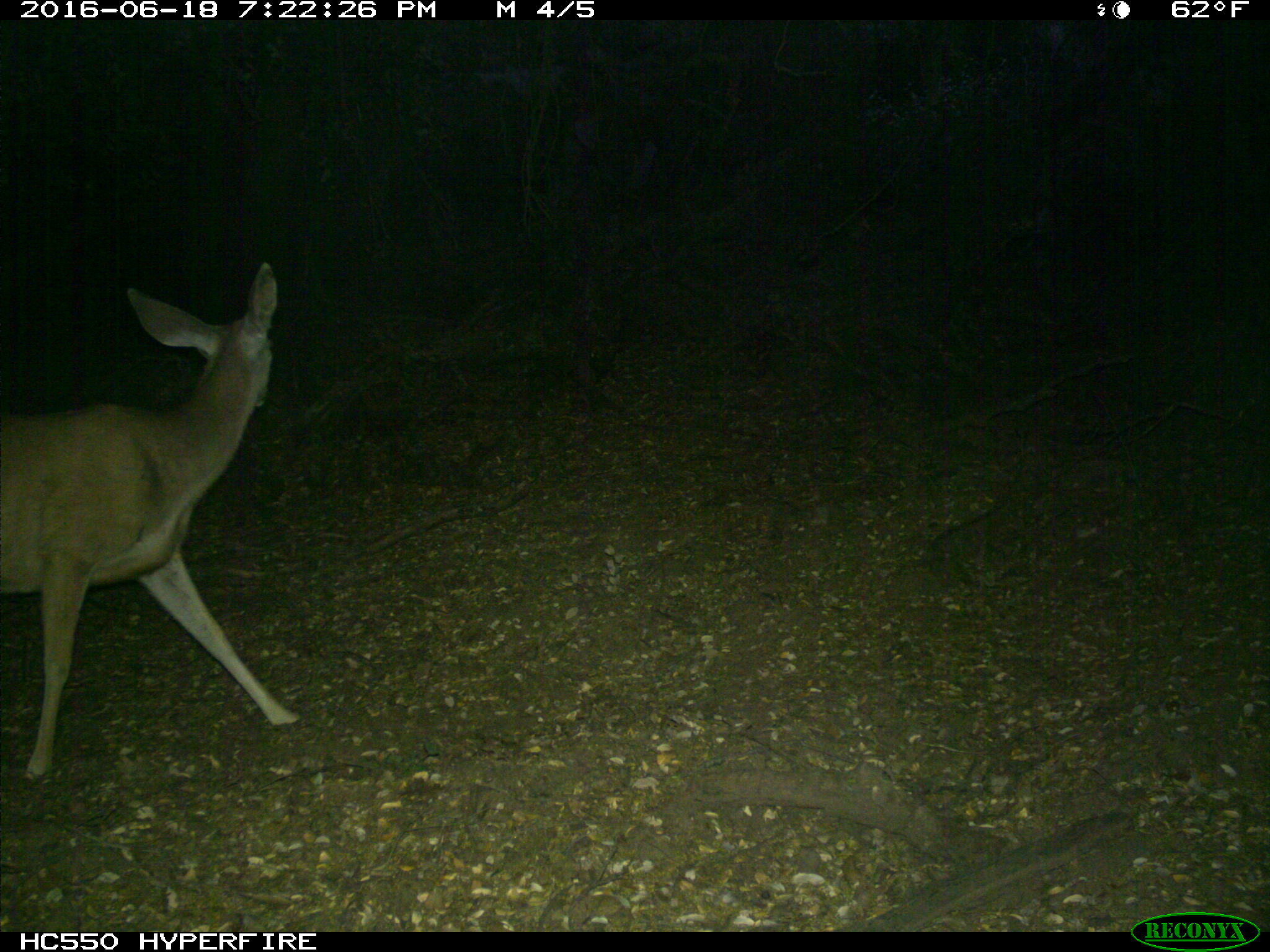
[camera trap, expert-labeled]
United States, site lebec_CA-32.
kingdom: Animalia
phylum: Chordata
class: Mammalia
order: Artiodactyla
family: Cervidae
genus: Odocoileus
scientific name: Odocoileus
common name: deer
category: unidentified deer